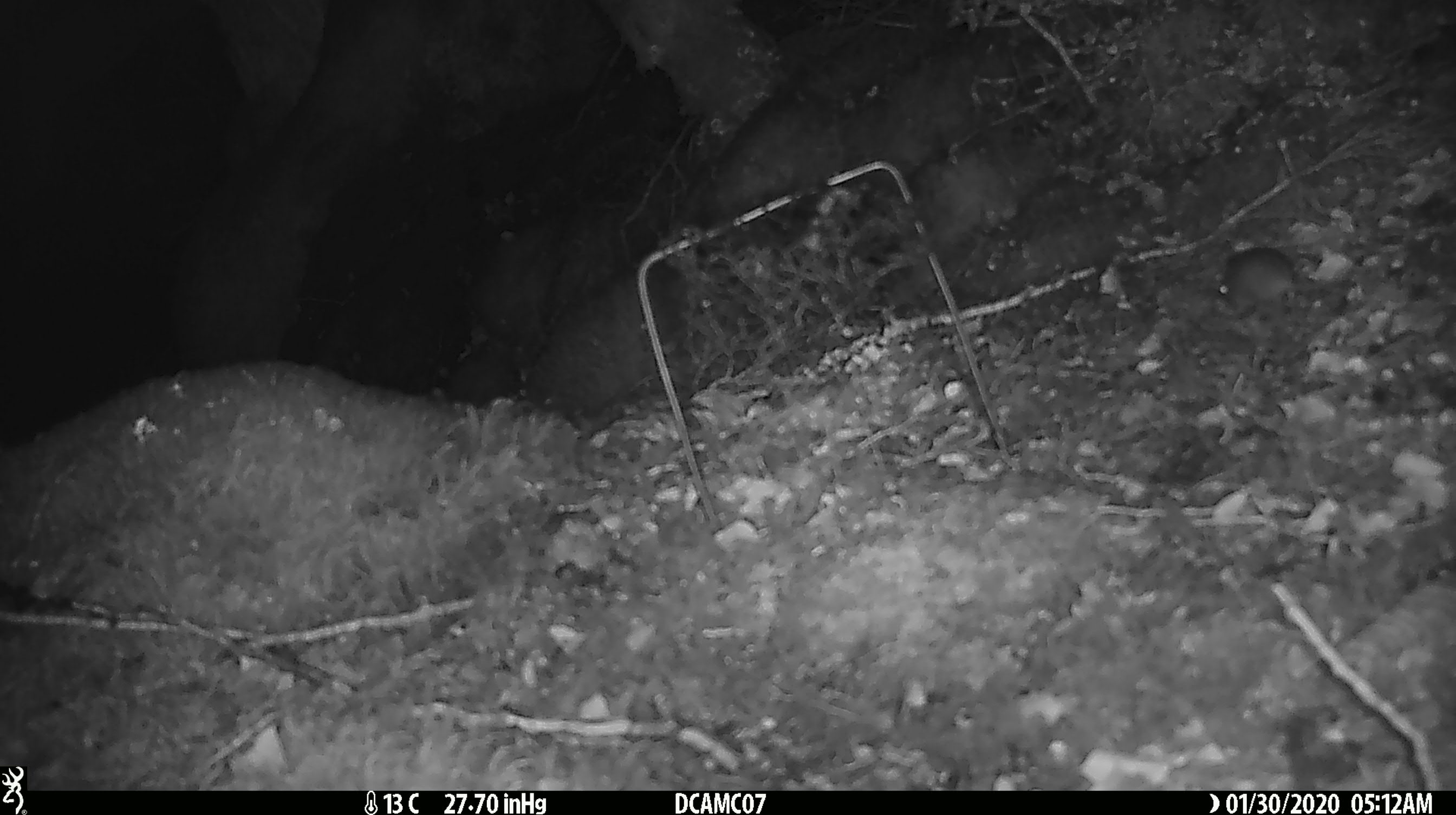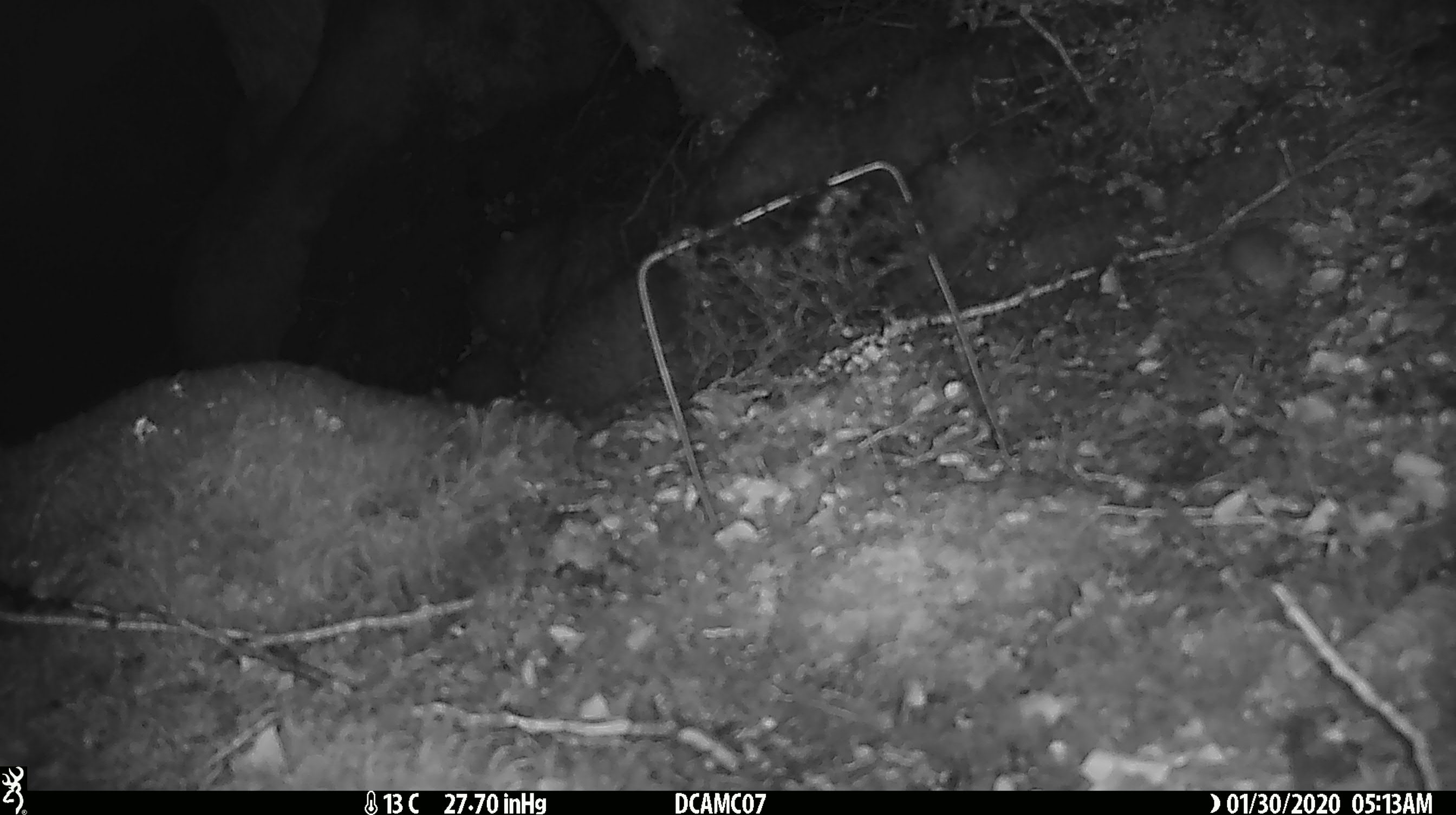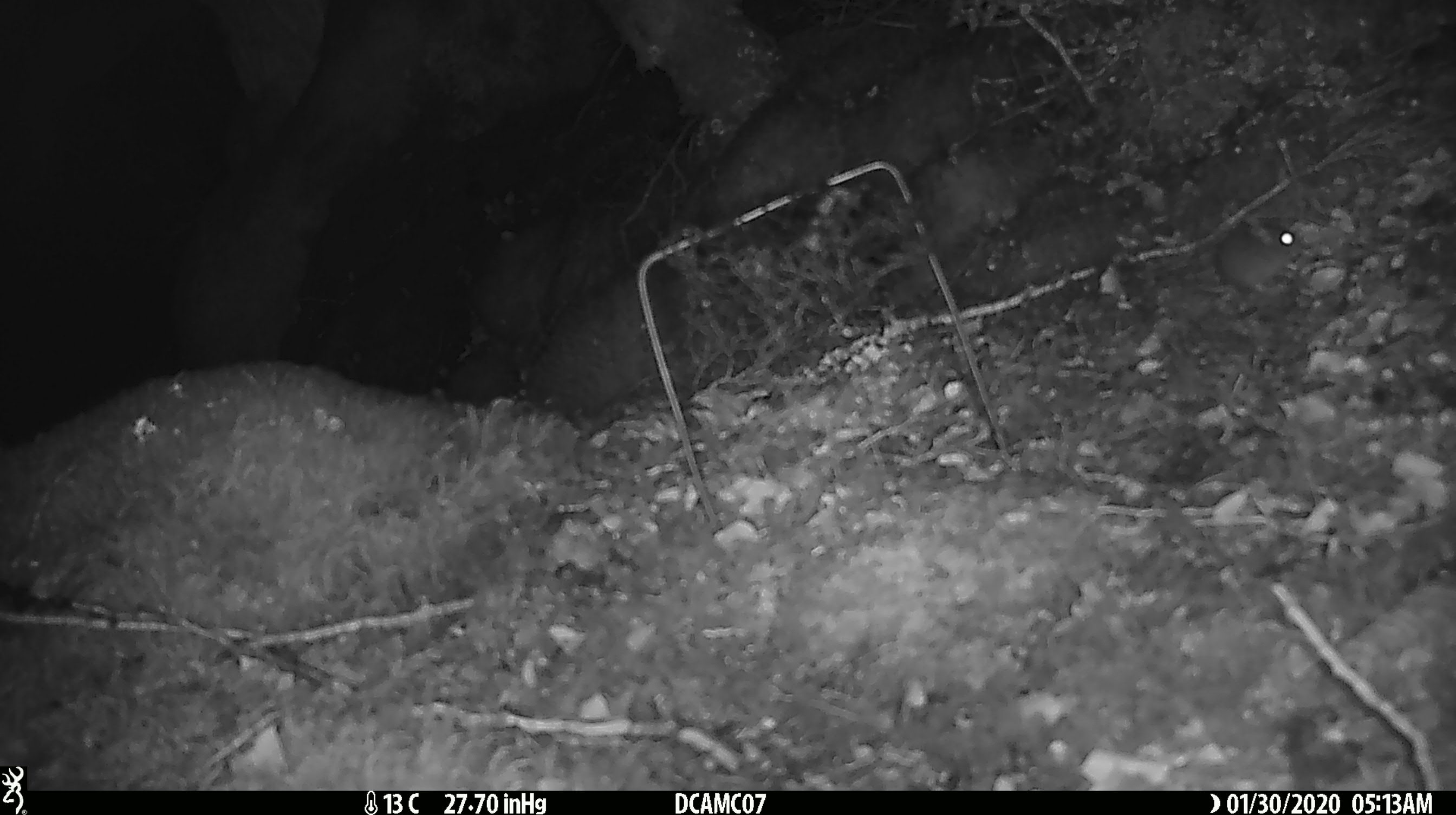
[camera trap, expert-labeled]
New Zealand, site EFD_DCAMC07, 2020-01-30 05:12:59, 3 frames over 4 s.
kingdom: Animalia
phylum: Chordata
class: Mammalia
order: Rodentia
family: Muridae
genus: Mus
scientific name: Mus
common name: mouse